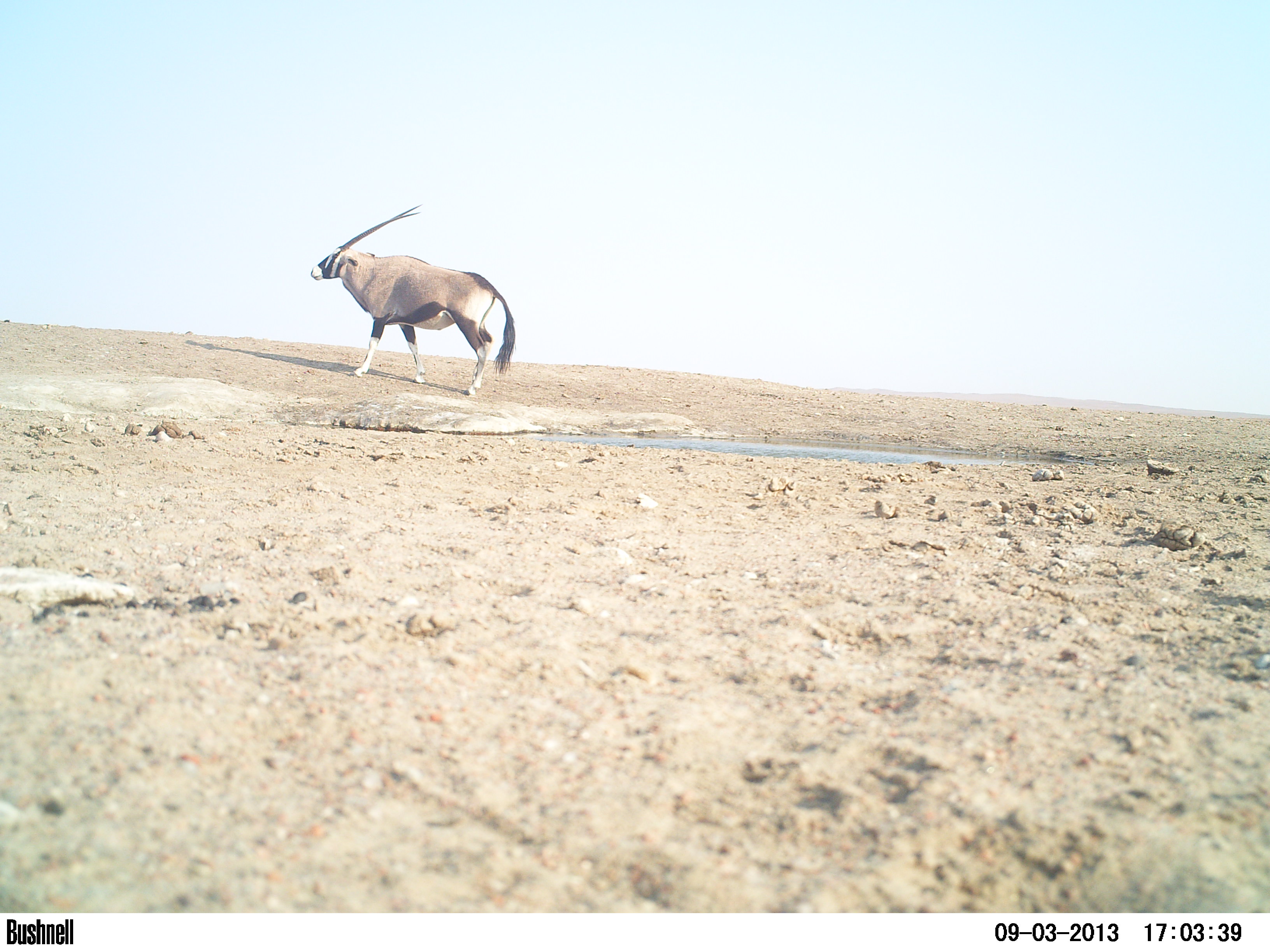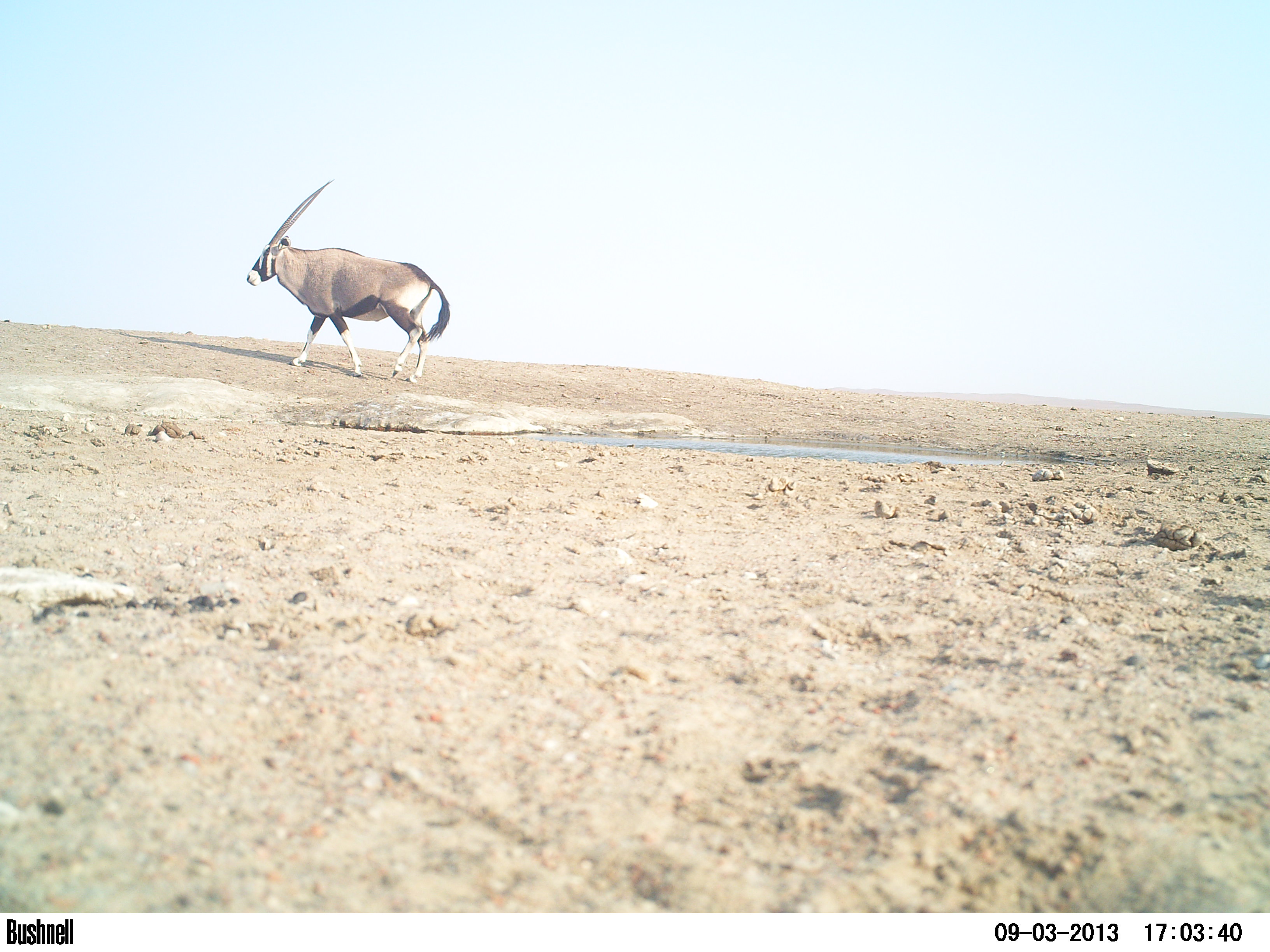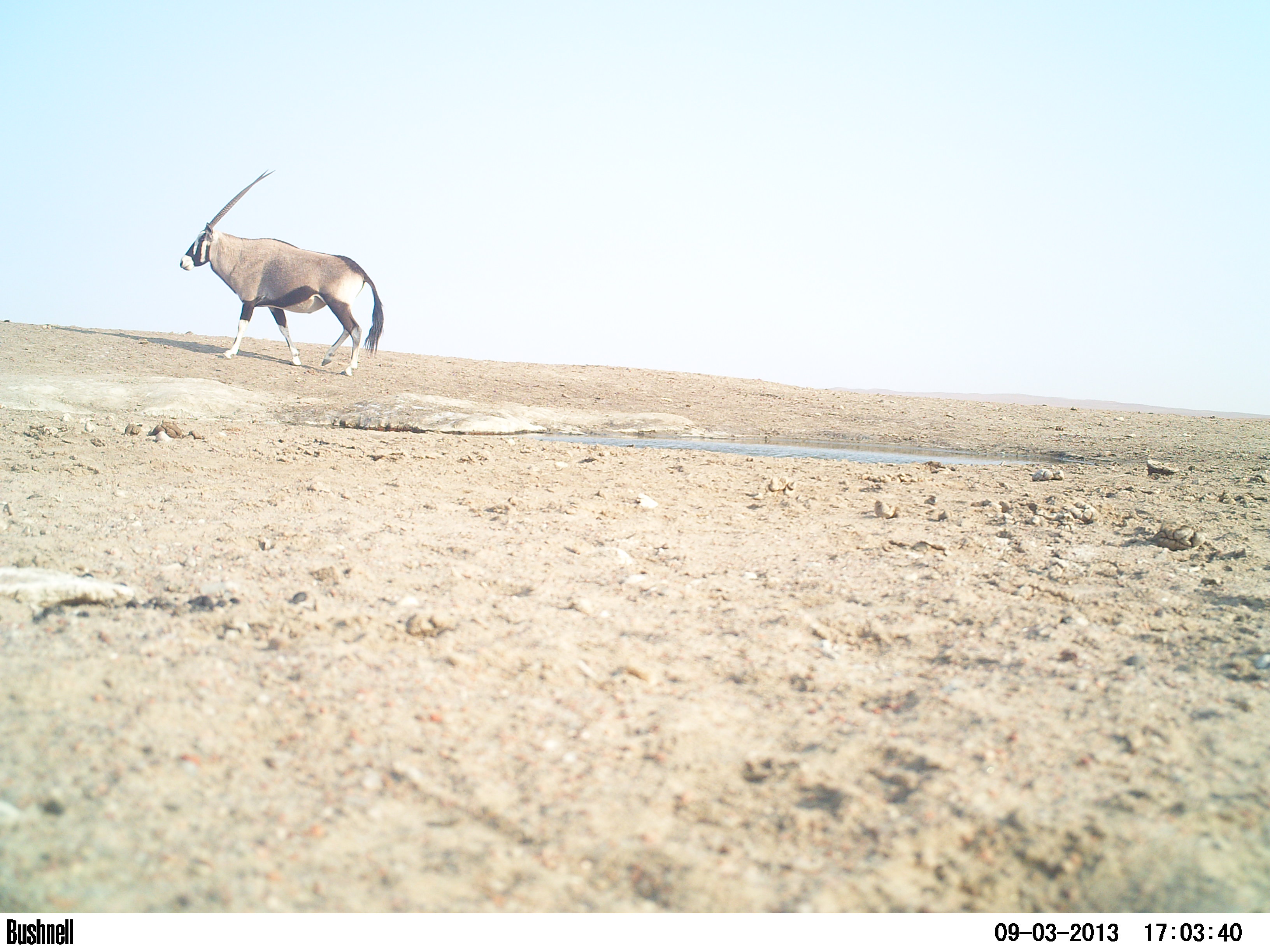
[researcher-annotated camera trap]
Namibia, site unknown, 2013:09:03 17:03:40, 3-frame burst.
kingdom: Animalia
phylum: Chordata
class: Mammalia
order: Artiodactyla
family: Bovidae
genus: Oryx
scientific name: Oryx gazella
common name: gemsbok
Oryx gazella (gemsbok).